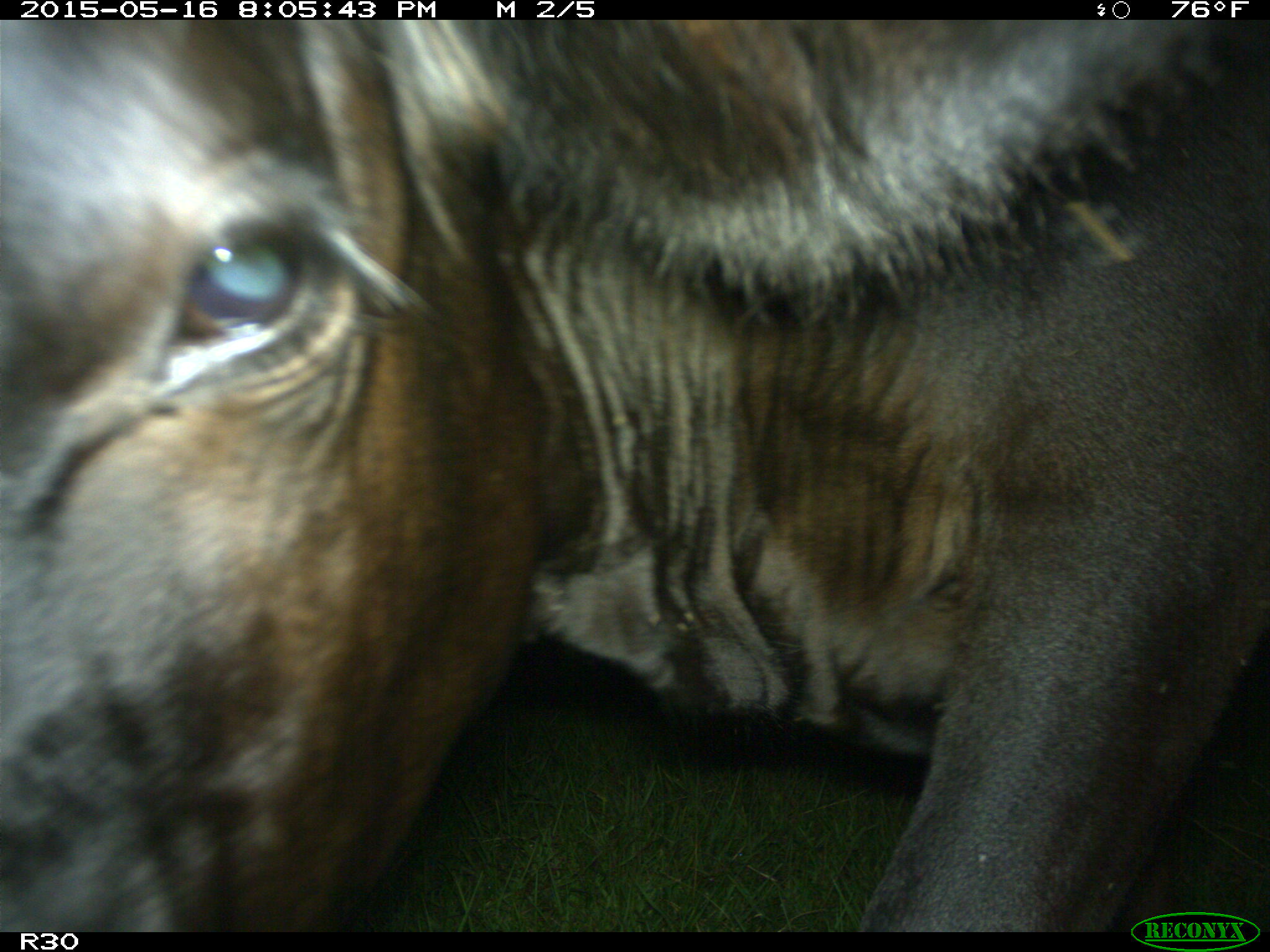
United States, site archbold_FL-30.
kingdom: Animalia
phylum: Chordata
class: Mammalia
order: Artiodactyla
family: Bovidae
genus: Bos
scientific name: Bos taurus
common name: domestic cow